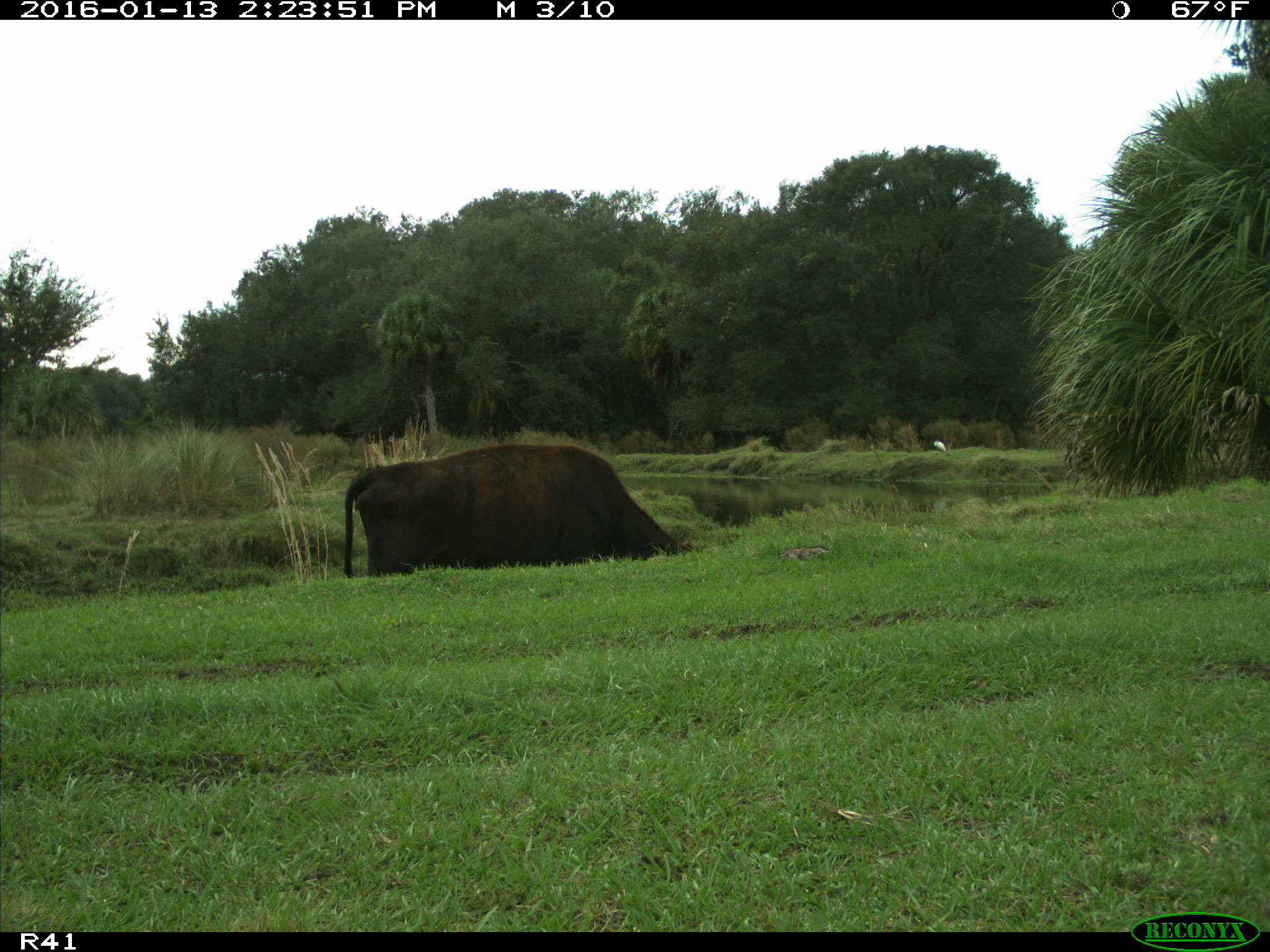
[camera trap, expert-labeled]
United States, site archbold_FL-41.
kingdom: Animalia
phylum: Chordata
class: Mammalia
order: Artiodactyla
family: Bovidae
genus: Bos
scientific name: Bos taurus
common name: domestic cow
Bos taurus (domestic cow).